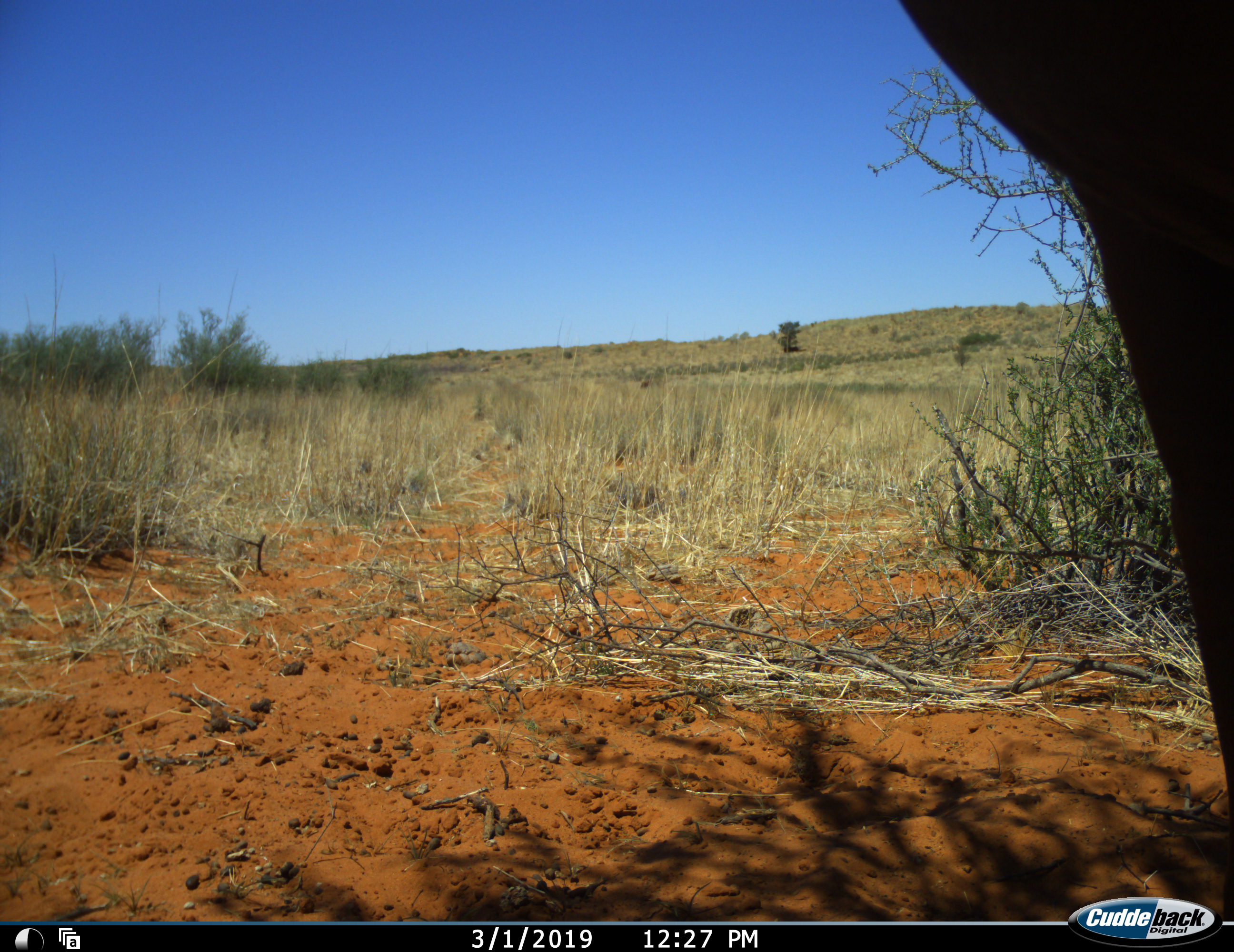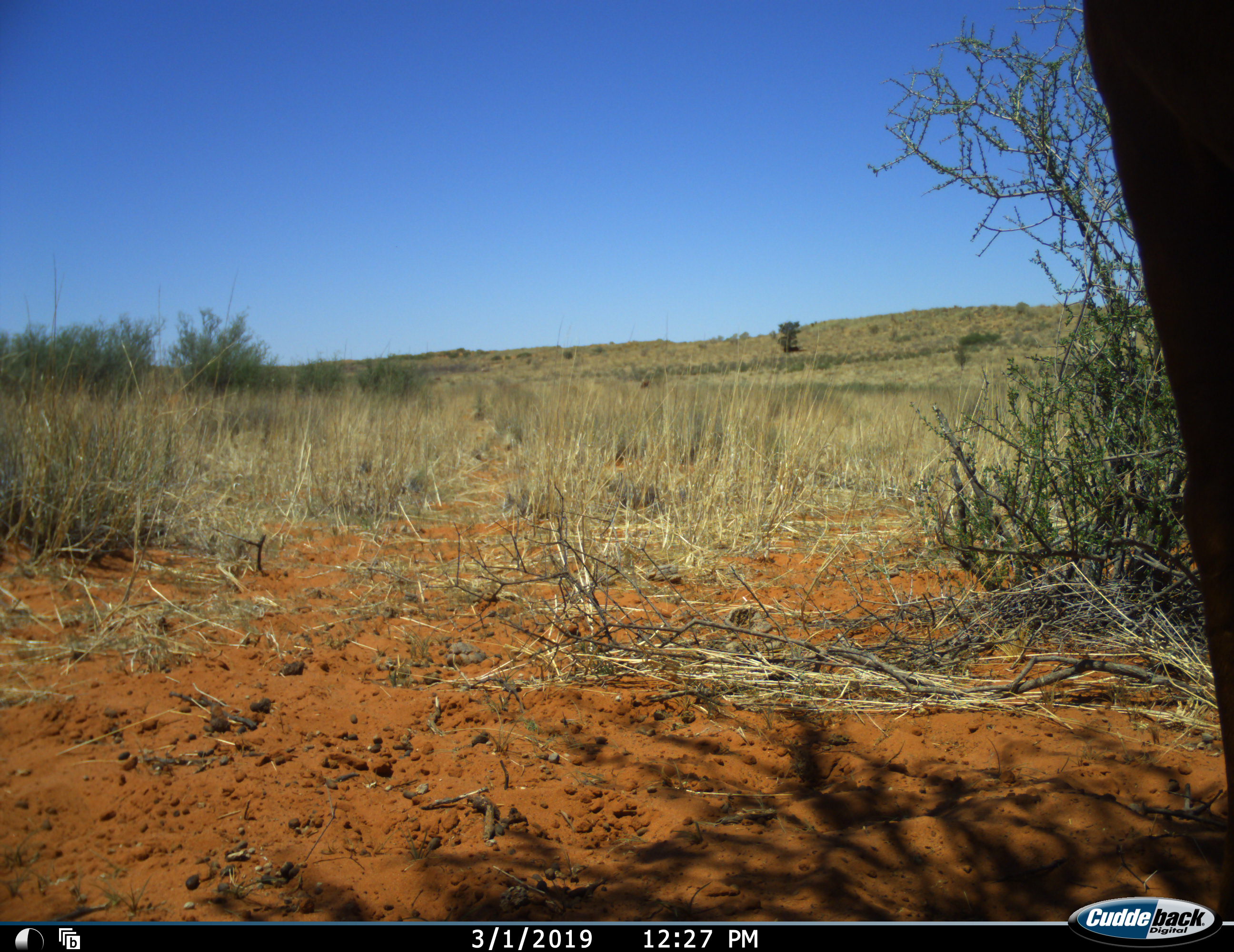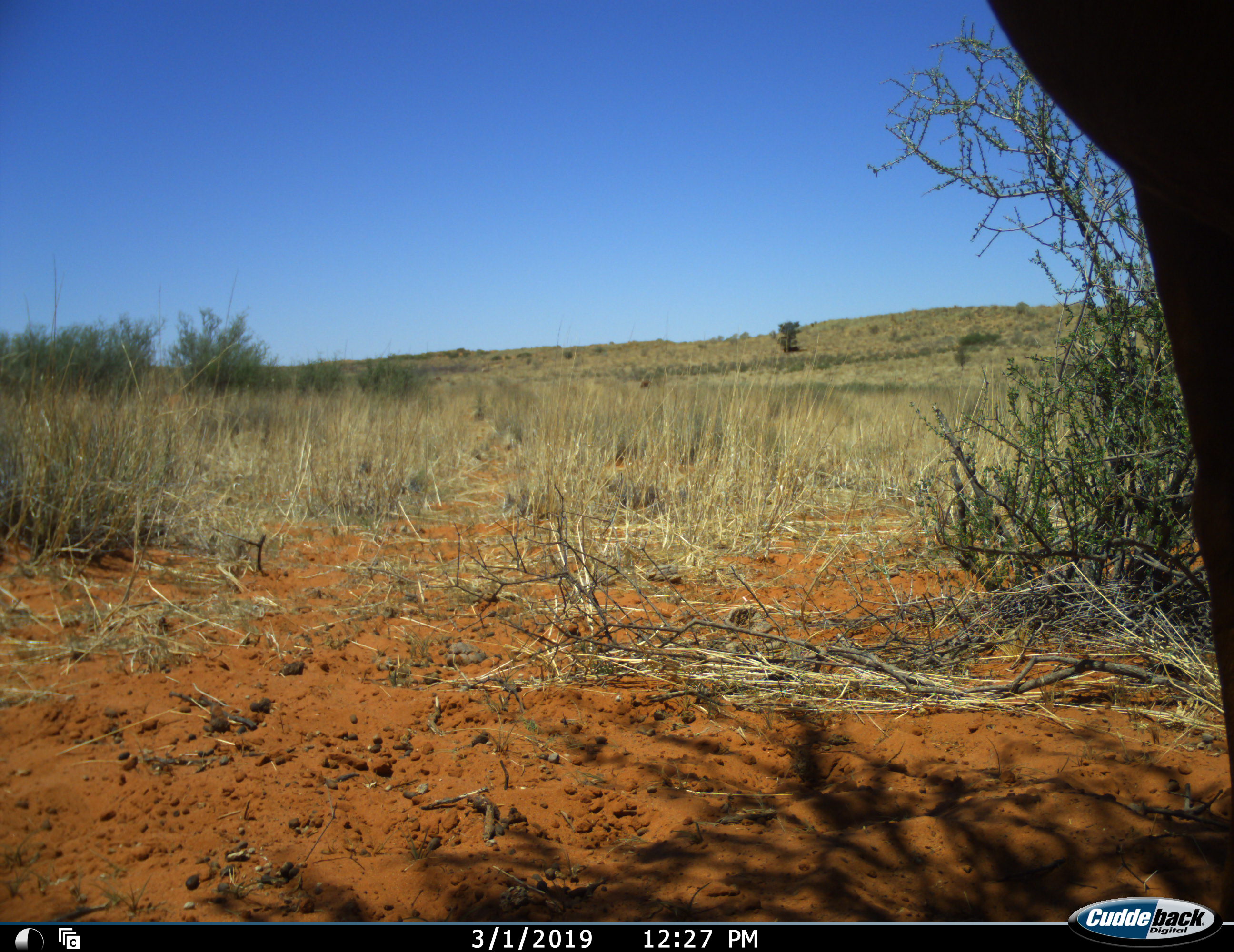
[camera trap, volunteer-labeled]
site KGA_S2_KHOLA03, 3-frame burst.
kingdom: Animalia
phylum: Chordata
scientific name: Vertebrata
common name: domestic animal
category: domesticanimal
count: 1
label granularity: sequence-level